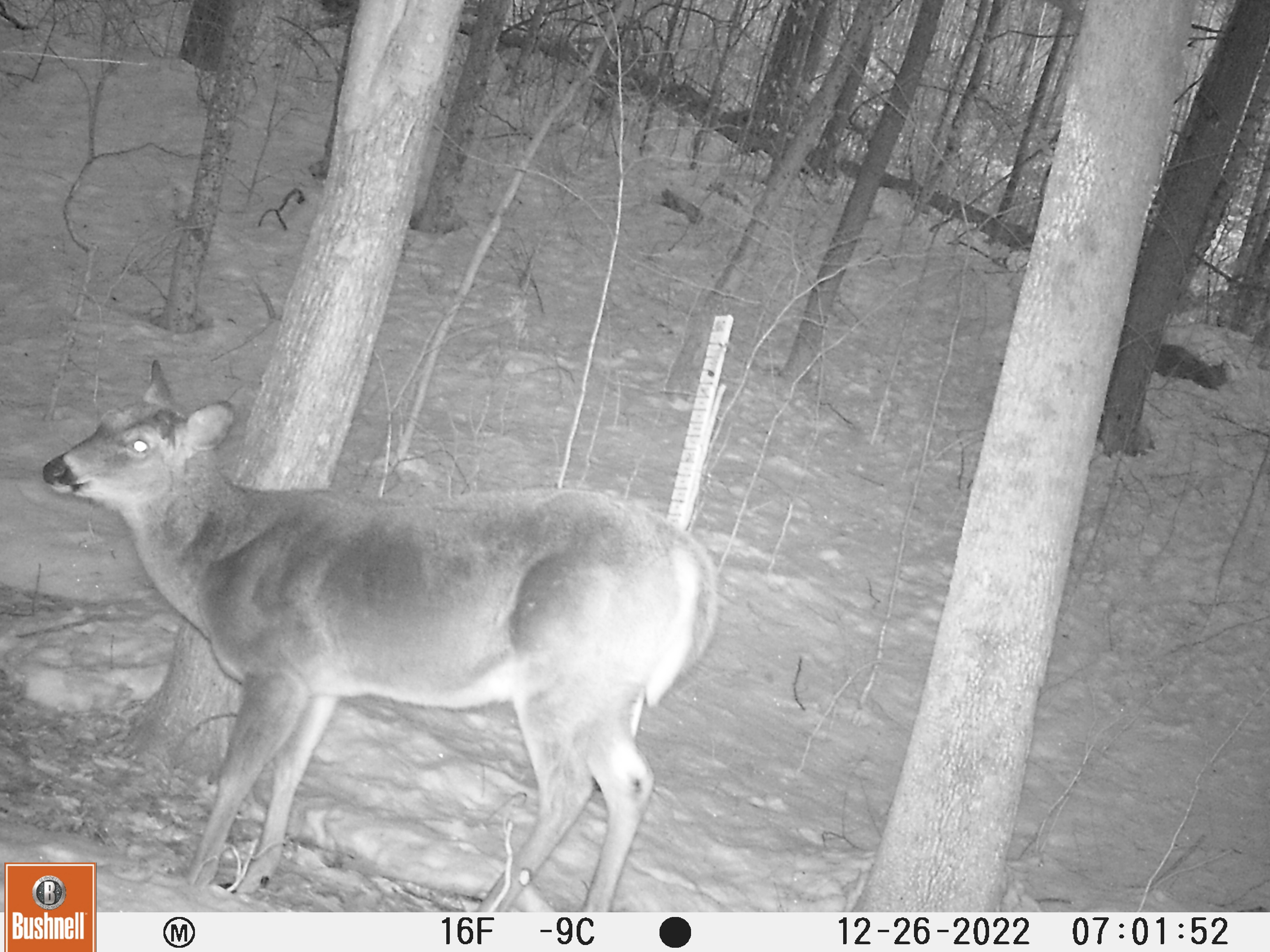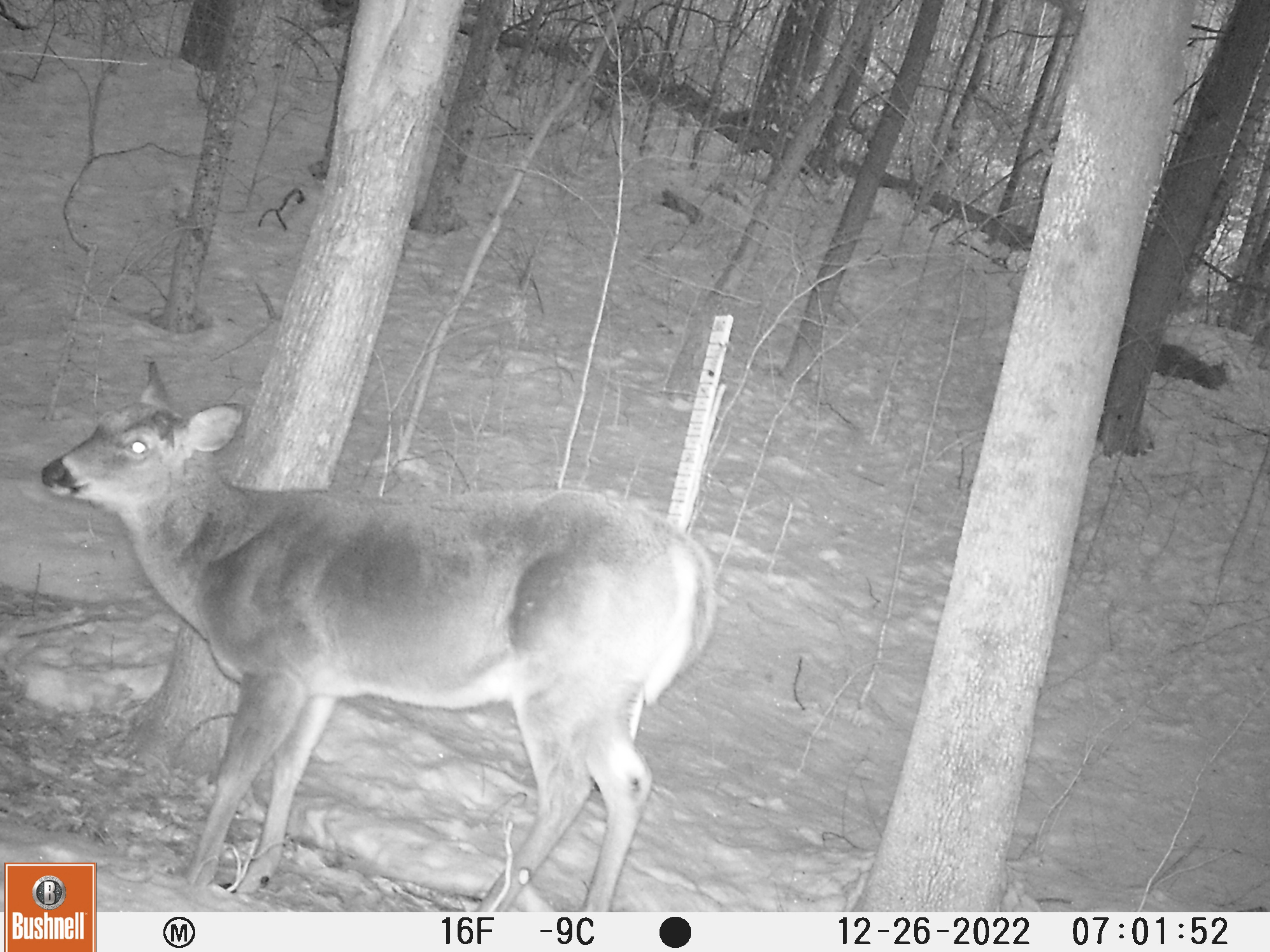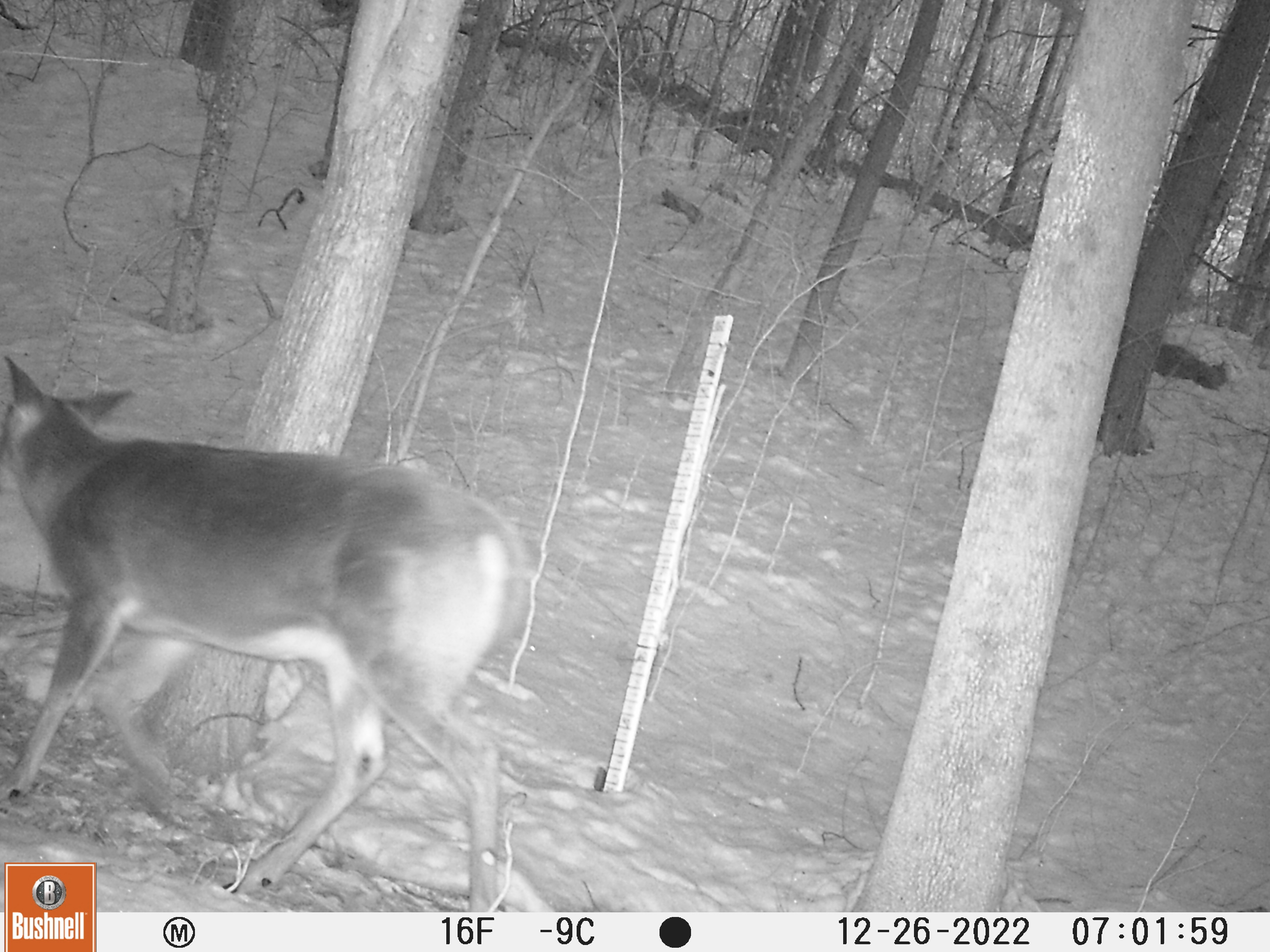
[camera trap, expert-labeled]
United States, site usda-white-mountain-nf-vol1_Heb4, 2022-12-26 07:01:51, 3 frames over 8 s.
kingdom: Animalia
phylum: Chordata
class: Mammalia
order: Artiodactyla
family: Cervidae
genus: Odocoileus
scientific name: Odocoileus virginianus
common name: white-tailed deer